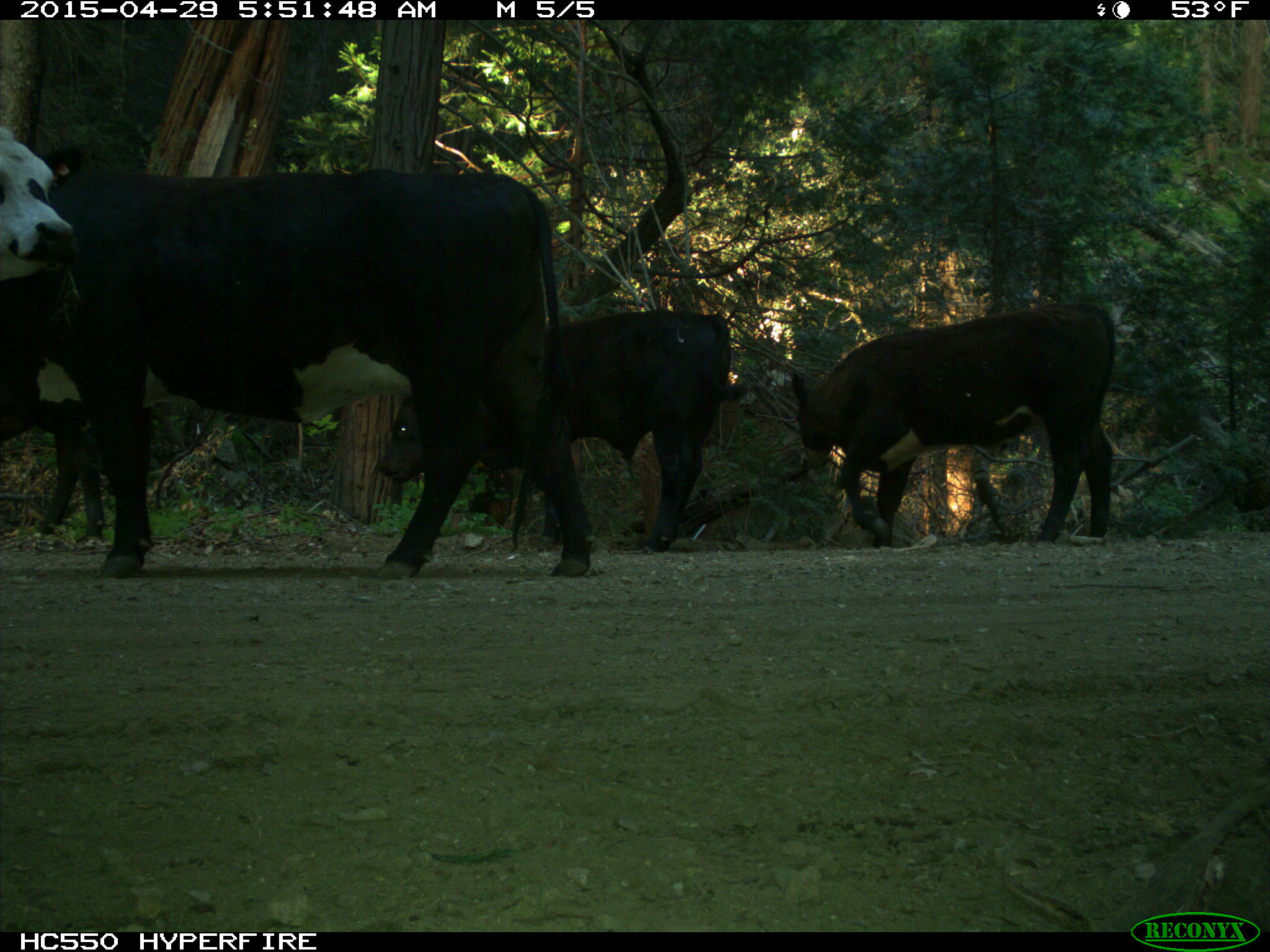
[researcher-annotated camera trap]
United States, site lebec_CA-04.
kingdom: Animalia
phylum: Chordata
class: Mammalia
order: Artiodactyla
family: Bovidae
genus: Bos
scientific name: Bos taurus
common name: domestic cow